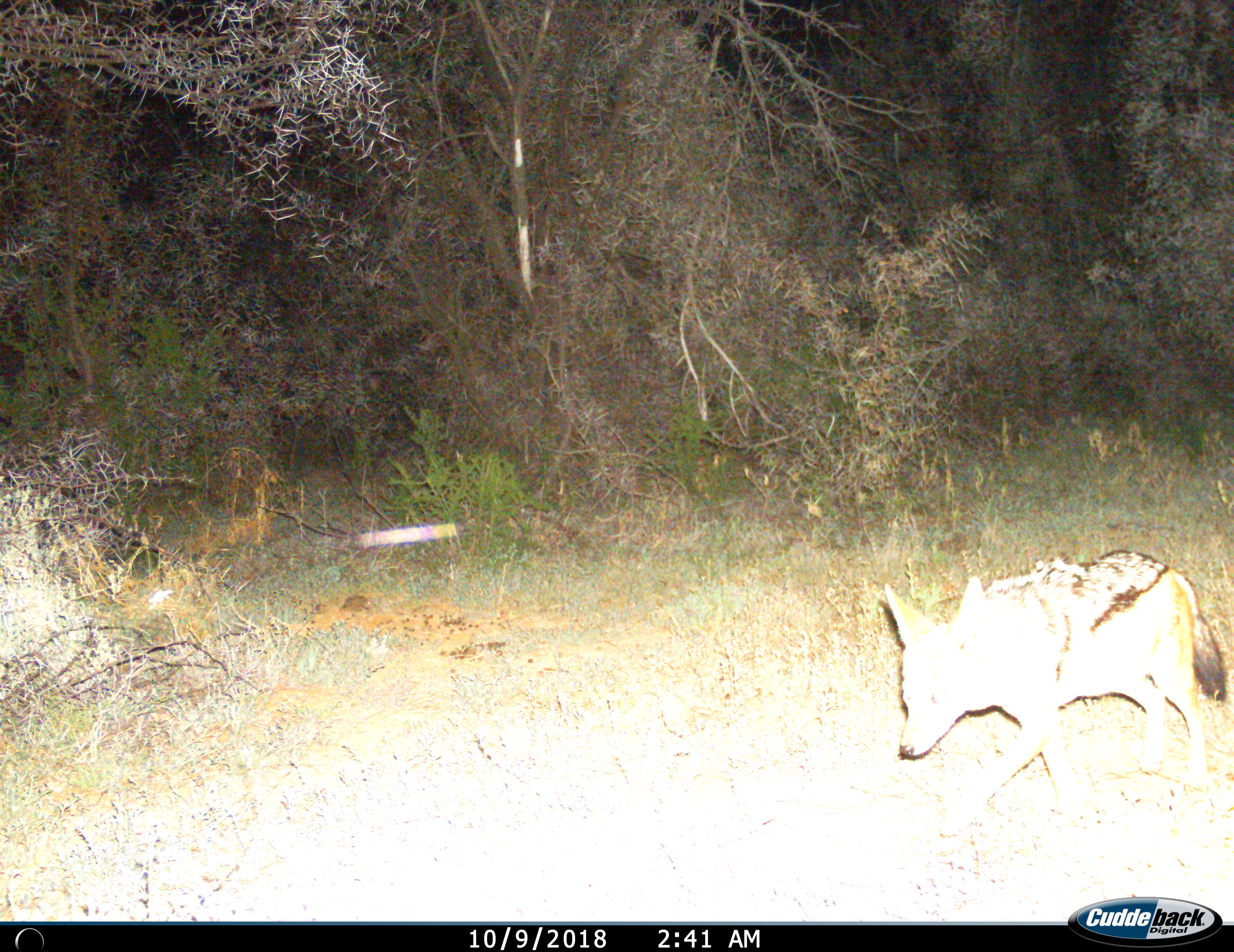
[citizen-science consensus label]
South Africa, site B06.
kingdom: Animalia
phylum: Chordata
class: Mammalia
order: Carnivora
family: Canidae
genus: Lupulella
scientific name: Lupulella mesomelas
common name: black-backed jackal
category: jackalblackbacked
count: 1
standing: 0%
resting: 0%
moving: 100%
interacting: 0%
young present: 0%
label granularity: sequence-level